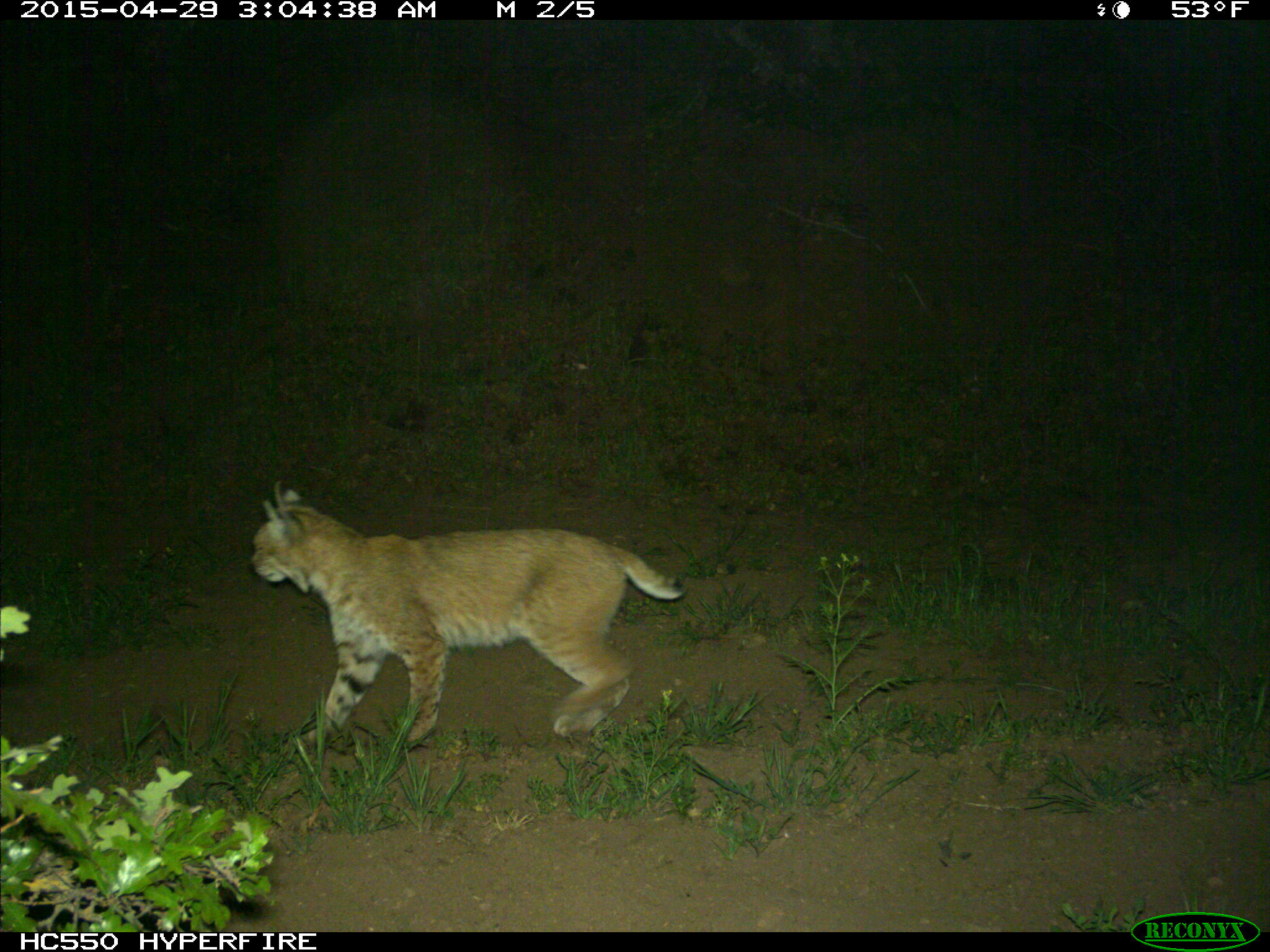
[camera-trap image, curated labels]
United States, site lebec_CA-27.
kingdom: Animalia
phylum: Chordata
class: Mammalia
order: Carnivora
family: Felidae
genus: Lynx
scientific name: Lynx rufus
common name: bobcat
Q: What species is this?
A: Lynx rufus (bobcat).